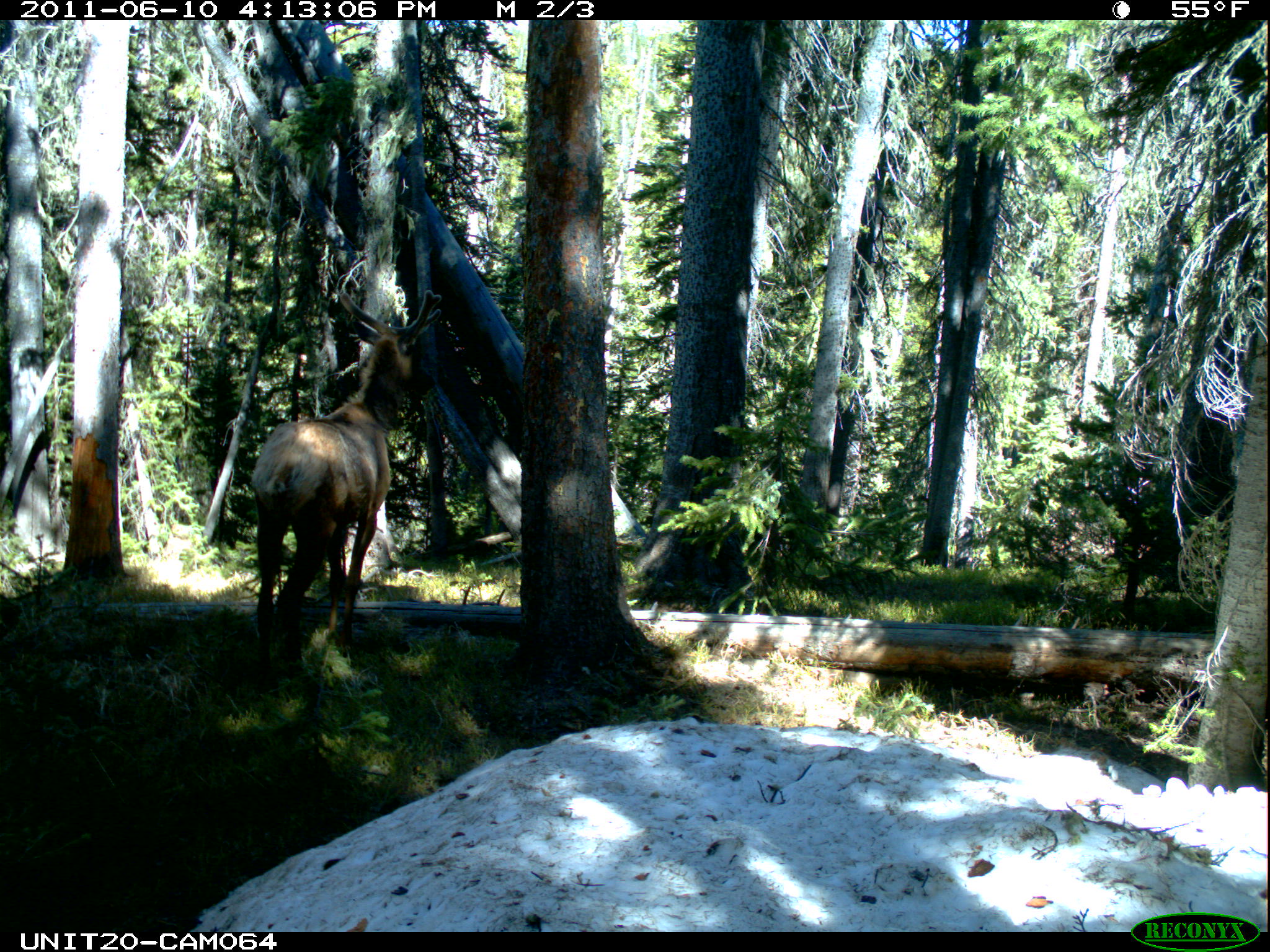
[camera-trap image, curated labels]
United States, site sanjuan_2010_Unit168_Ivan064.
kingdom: Animalia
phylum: Chordata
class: Mammalia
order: Artiodactyla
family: Cervidae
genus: Cervus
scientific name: Cervus elaphus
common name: red deer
Cervus elaphus (red deer).